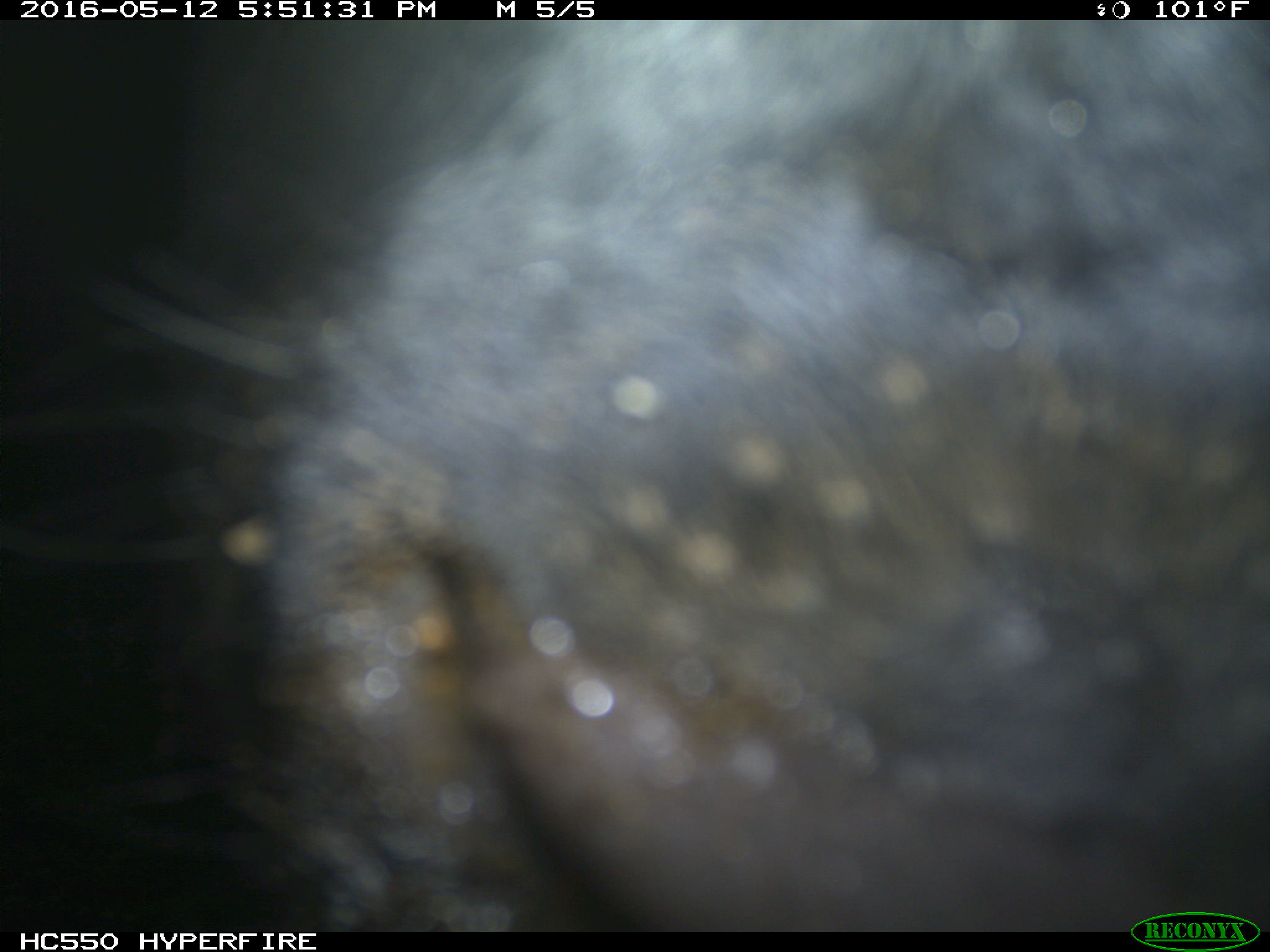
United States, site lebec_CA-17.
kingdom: Animalia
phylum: Chordata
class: Mammalia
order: Artiodactyla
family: Bovidae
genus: Bos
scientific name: Bos taurus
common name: domestic cow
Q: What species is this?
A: Bos taurus (domestic cow).